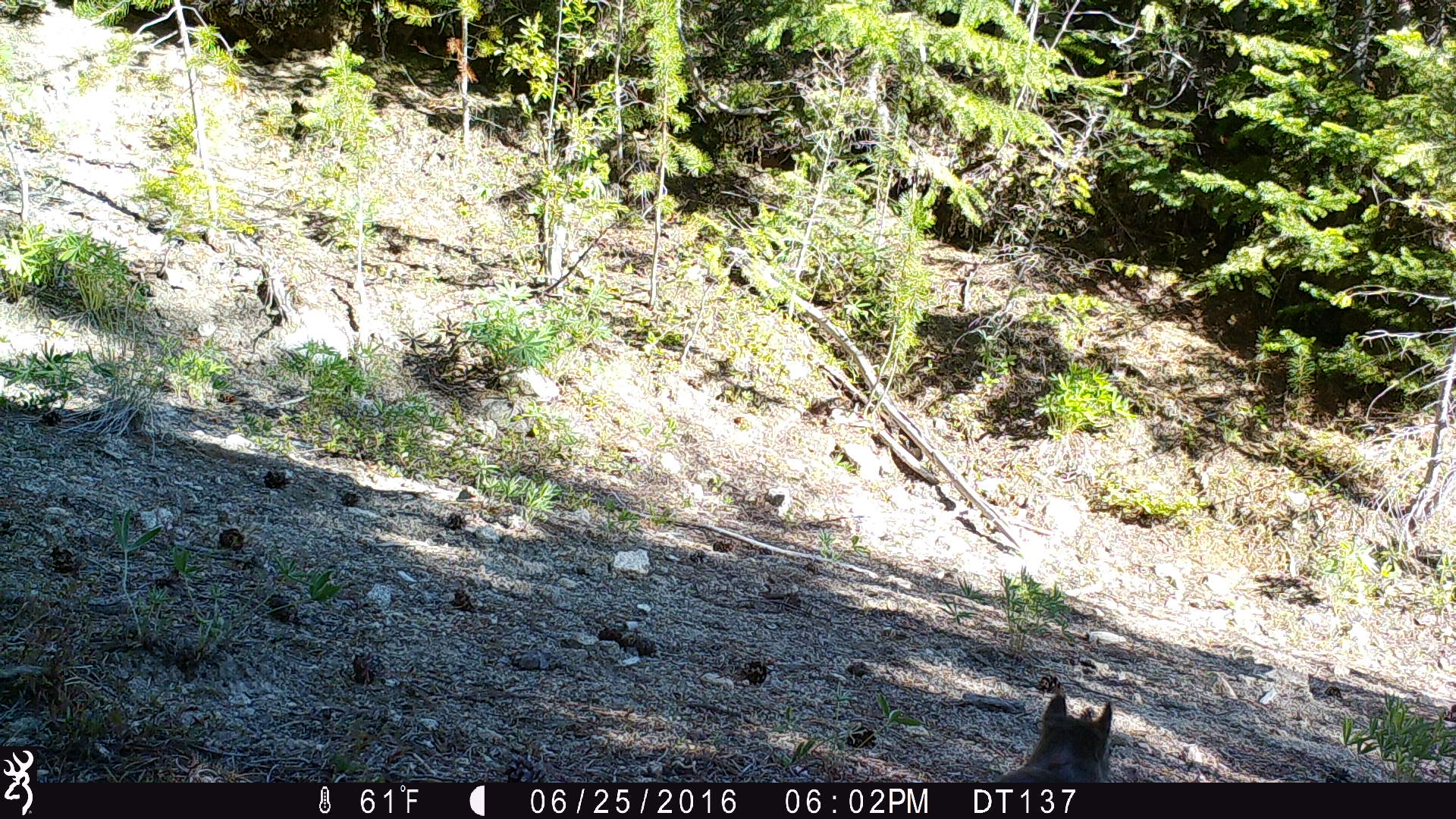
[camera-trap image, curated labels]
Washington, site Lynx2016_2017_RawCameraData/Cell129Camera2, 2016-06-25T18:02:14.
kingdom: Animalia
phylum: Chordata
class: Mammalia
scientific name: Mammalia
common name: small mammal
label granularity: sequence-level